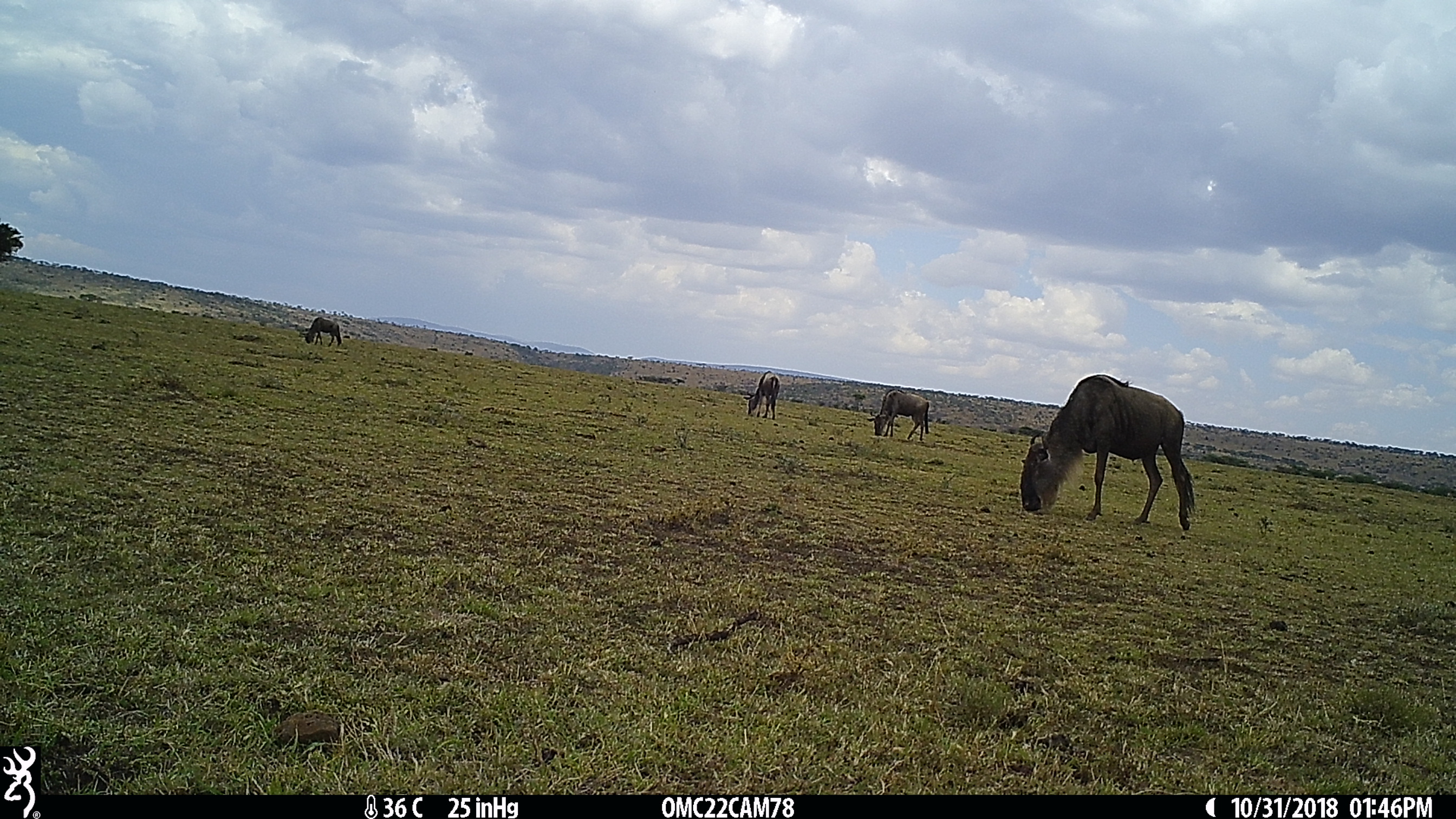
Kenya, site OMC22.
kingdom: Animalia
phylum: Chordata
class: Mammalia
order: Artiodactyla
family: Bovidae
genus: Connochaetes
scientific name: Connochaetes taurinus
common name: blue wildebeest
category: wildebeest